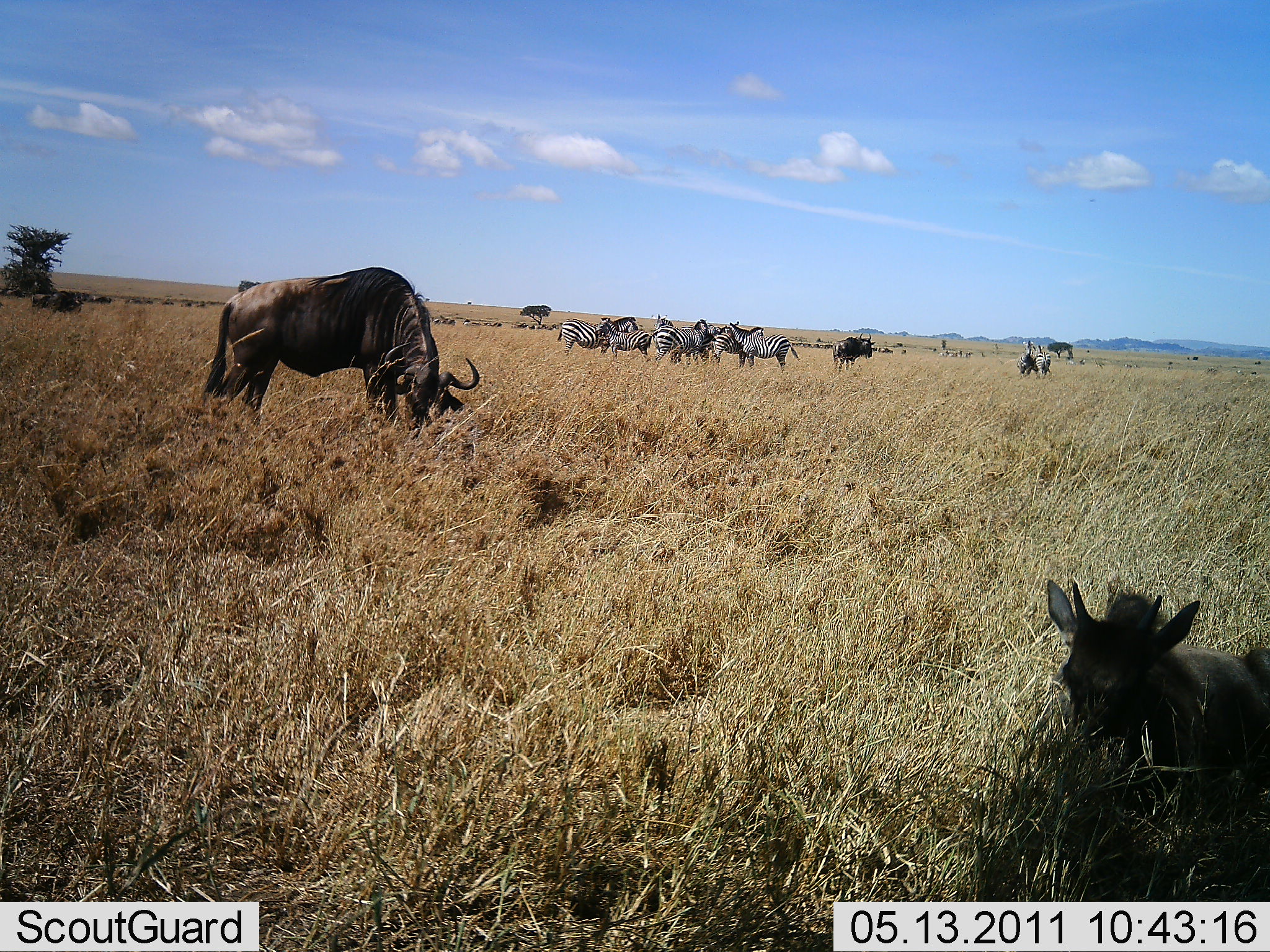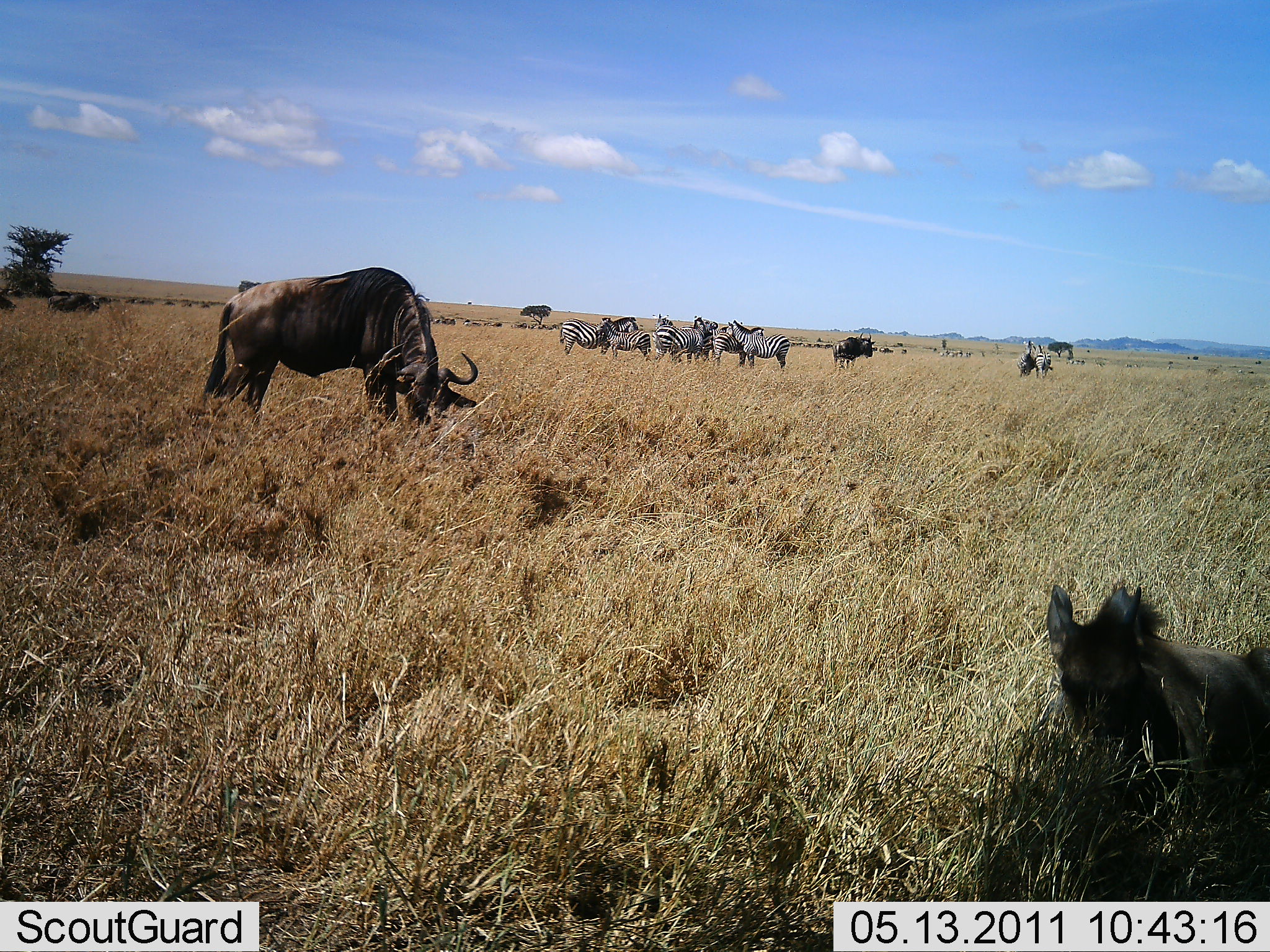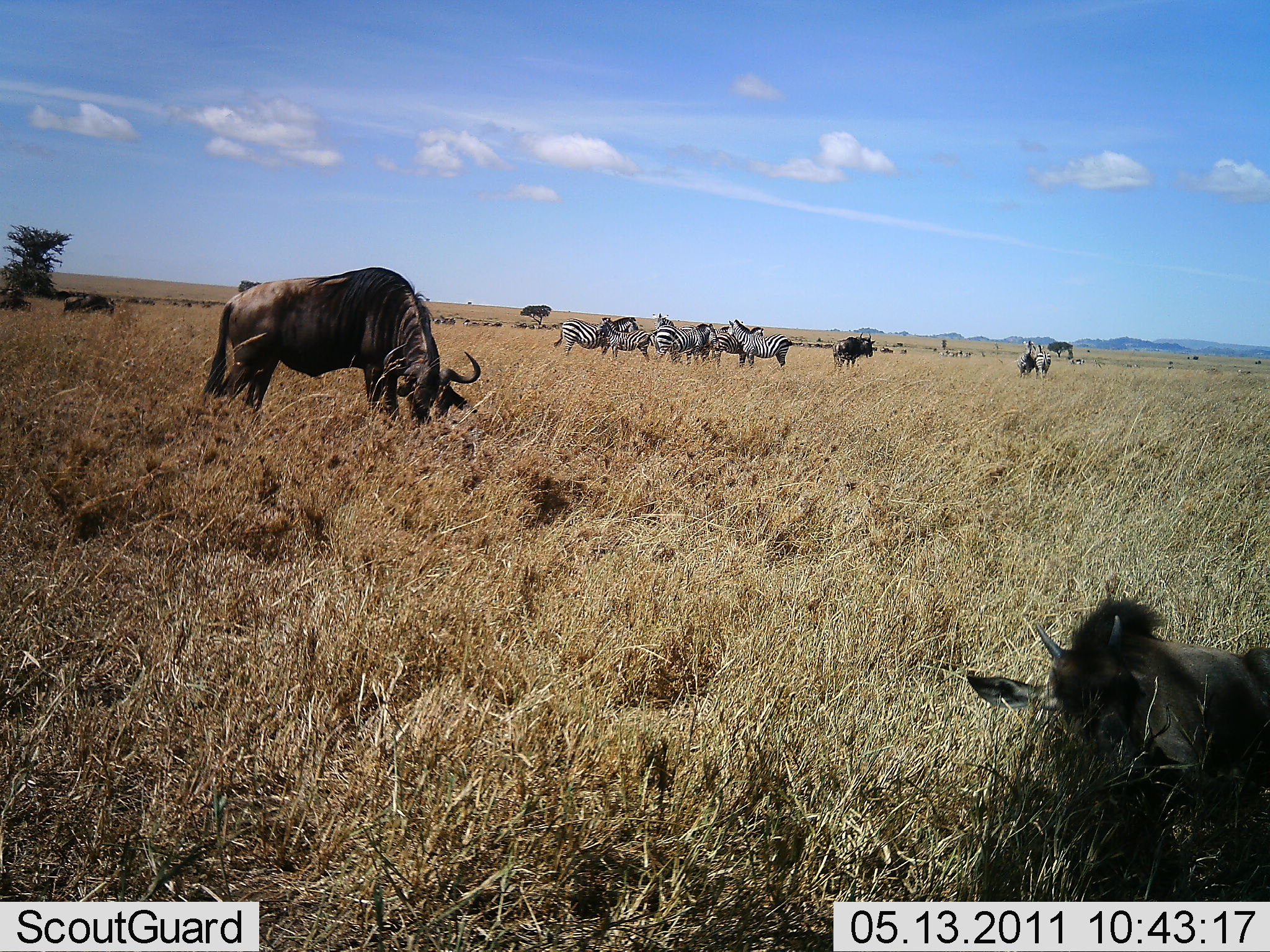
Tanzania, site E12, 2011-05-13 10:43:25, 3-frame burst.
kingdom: Animalia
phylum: Chordata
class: Mammalia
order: Artiodactyla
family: Bovidae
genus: Connochaetes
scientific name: Connochaetes taurinus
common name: blue wildebeest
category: wildebeest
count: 3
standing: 53%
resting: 80%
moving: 27%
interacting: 0%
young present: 53%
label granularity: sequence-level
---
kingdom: Animalia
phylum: Chordata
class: Mammalia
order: Perissodactyla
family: Equidae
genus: Equus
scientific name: Equus quagga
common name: plains zebra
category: zebra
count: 10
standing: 93%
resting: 14%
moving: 0%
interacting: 43%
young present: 7%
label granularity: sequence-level